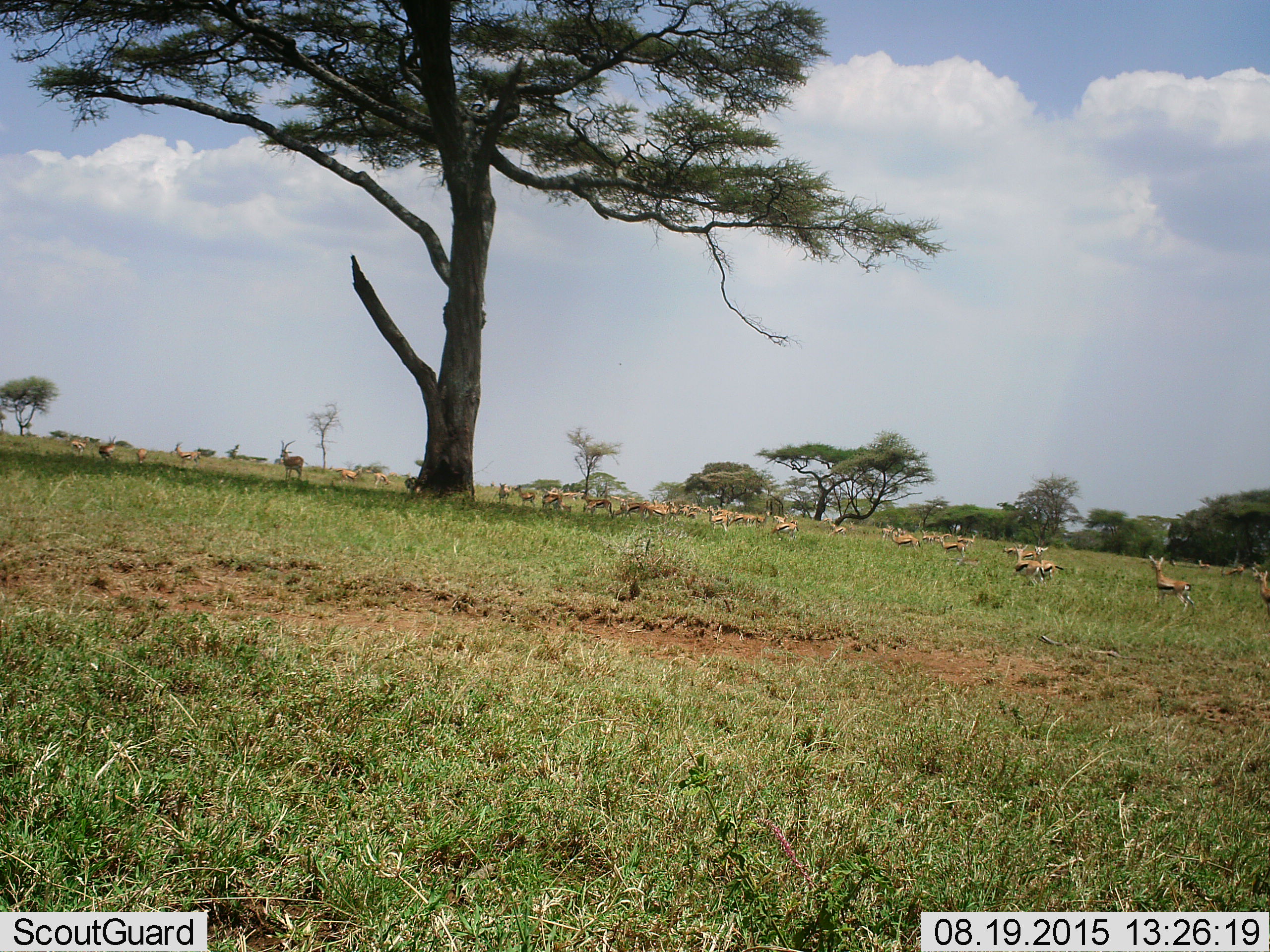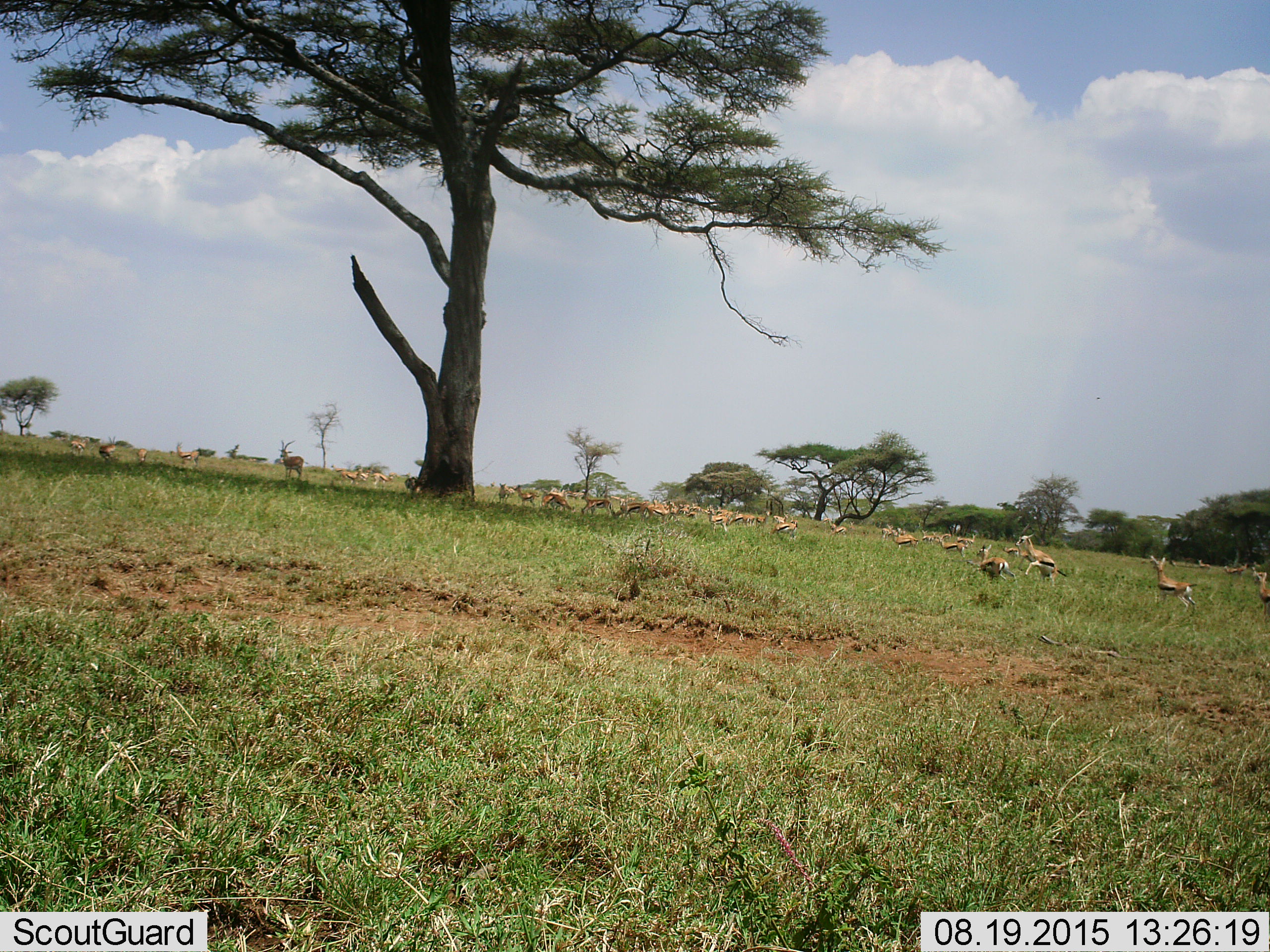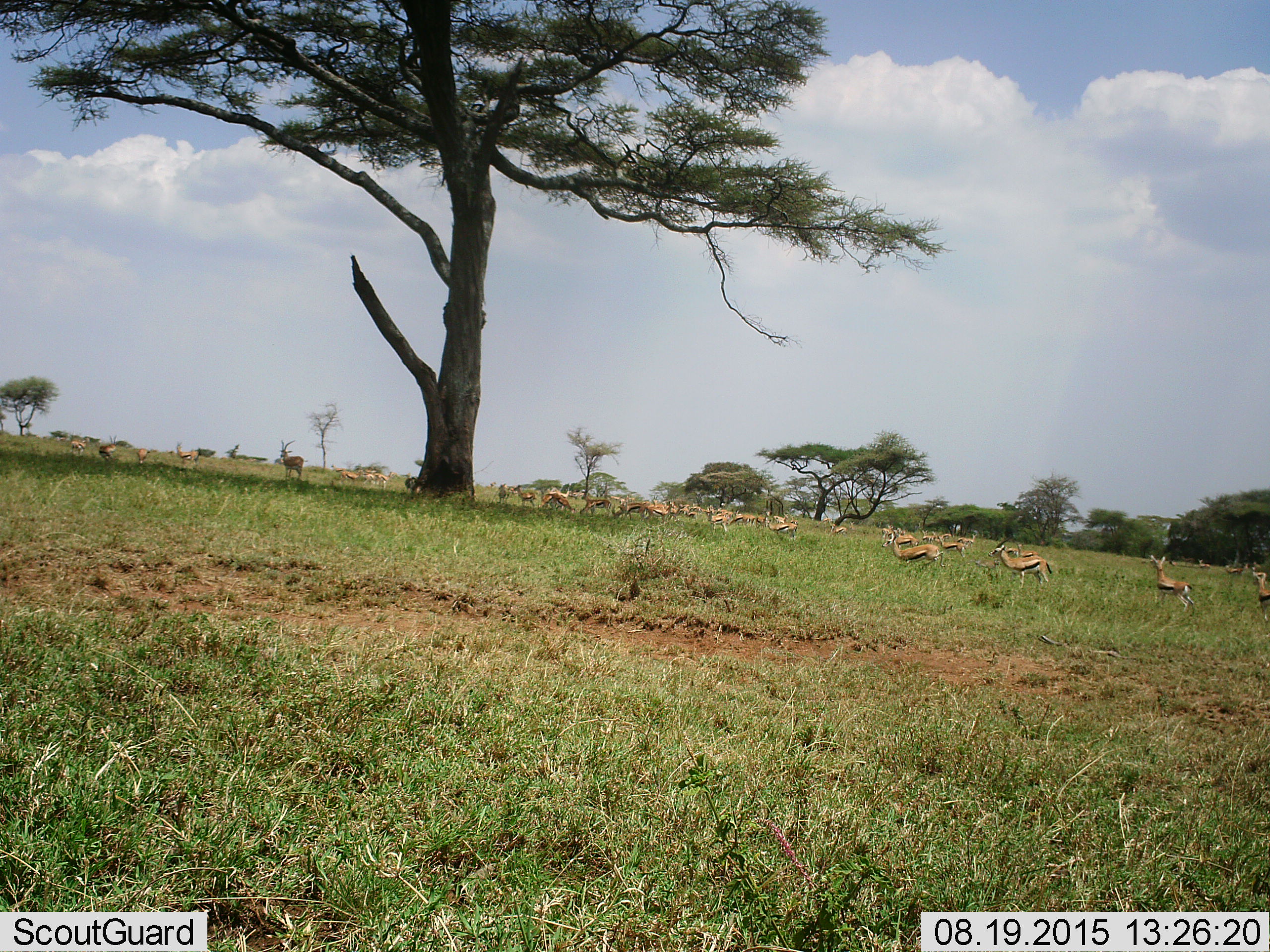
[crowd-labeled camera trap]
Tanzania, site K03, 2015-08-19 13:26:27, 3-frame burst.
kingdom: Animalia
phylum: Chordata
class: Mammalia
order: Artiodactyla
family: Bovidae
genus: Eudorcas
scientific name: Eudorcas thomsonii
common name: thomson's gazelle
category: gazellethomsons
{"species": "gazellethomsons (thomson's gazelle) (Eudorcas thomsonii)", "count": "51+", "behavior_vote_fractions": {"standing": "90%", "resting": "20%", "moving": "90%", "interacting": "30%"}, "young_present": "30%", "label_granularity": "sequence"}